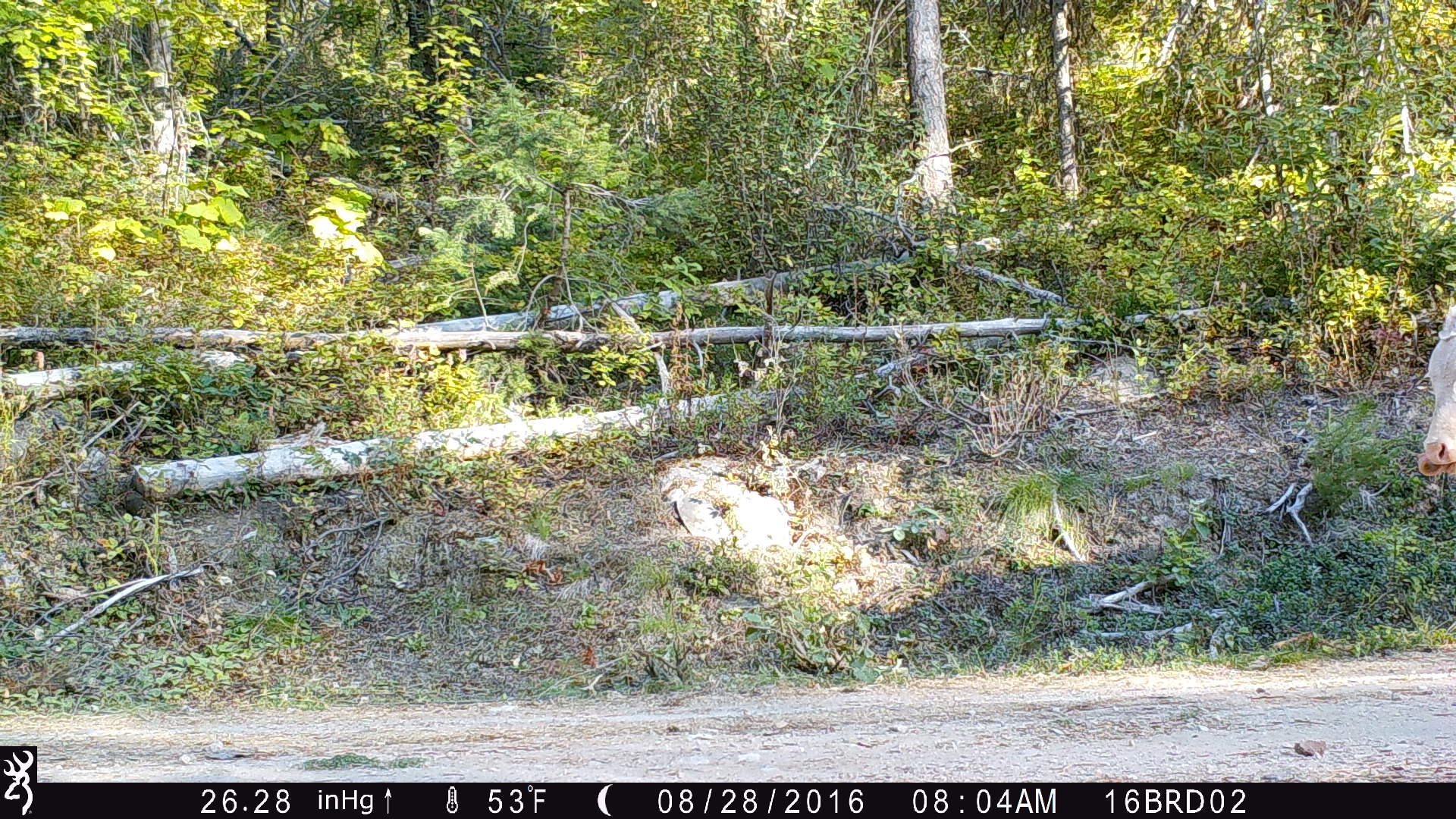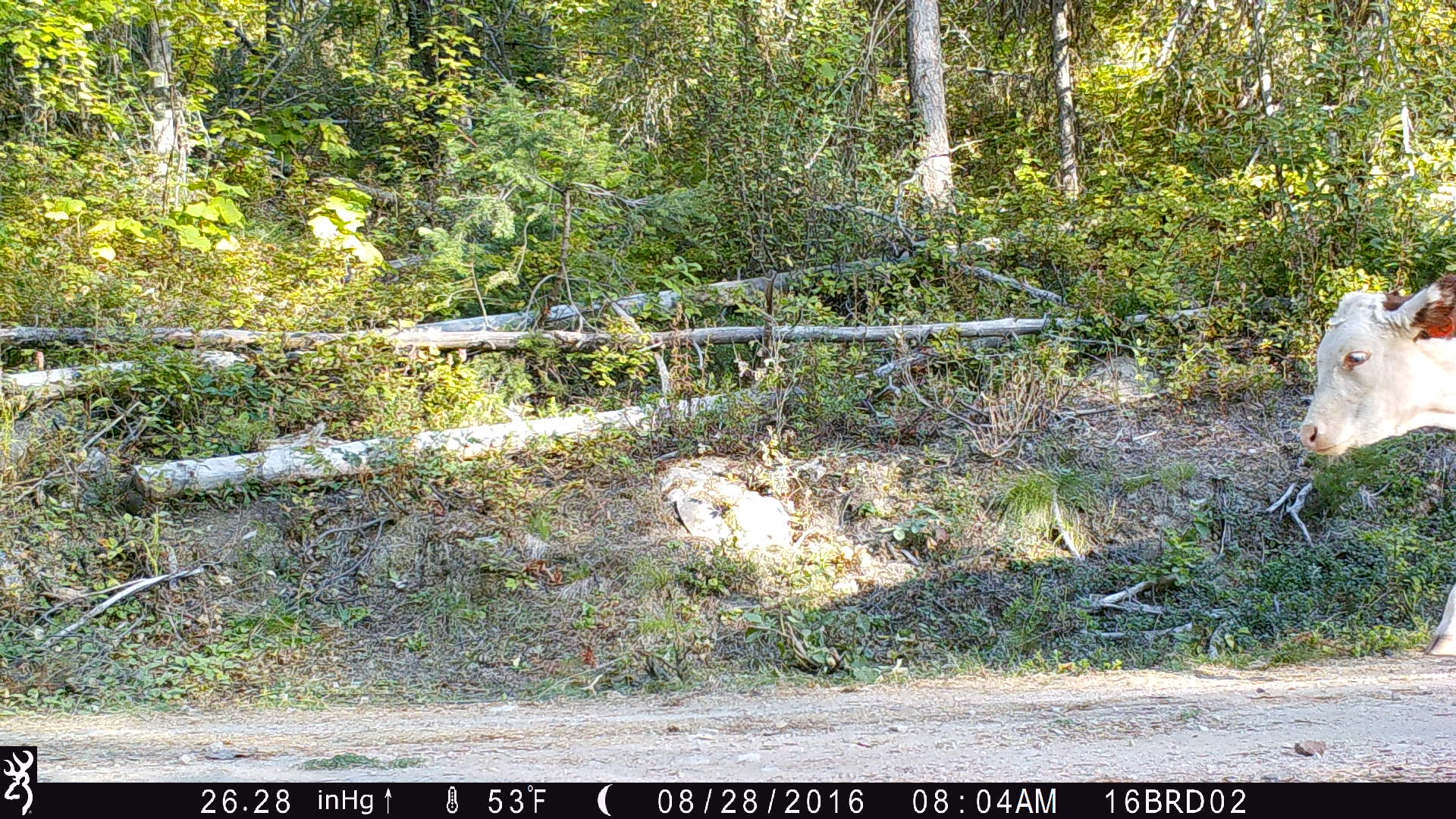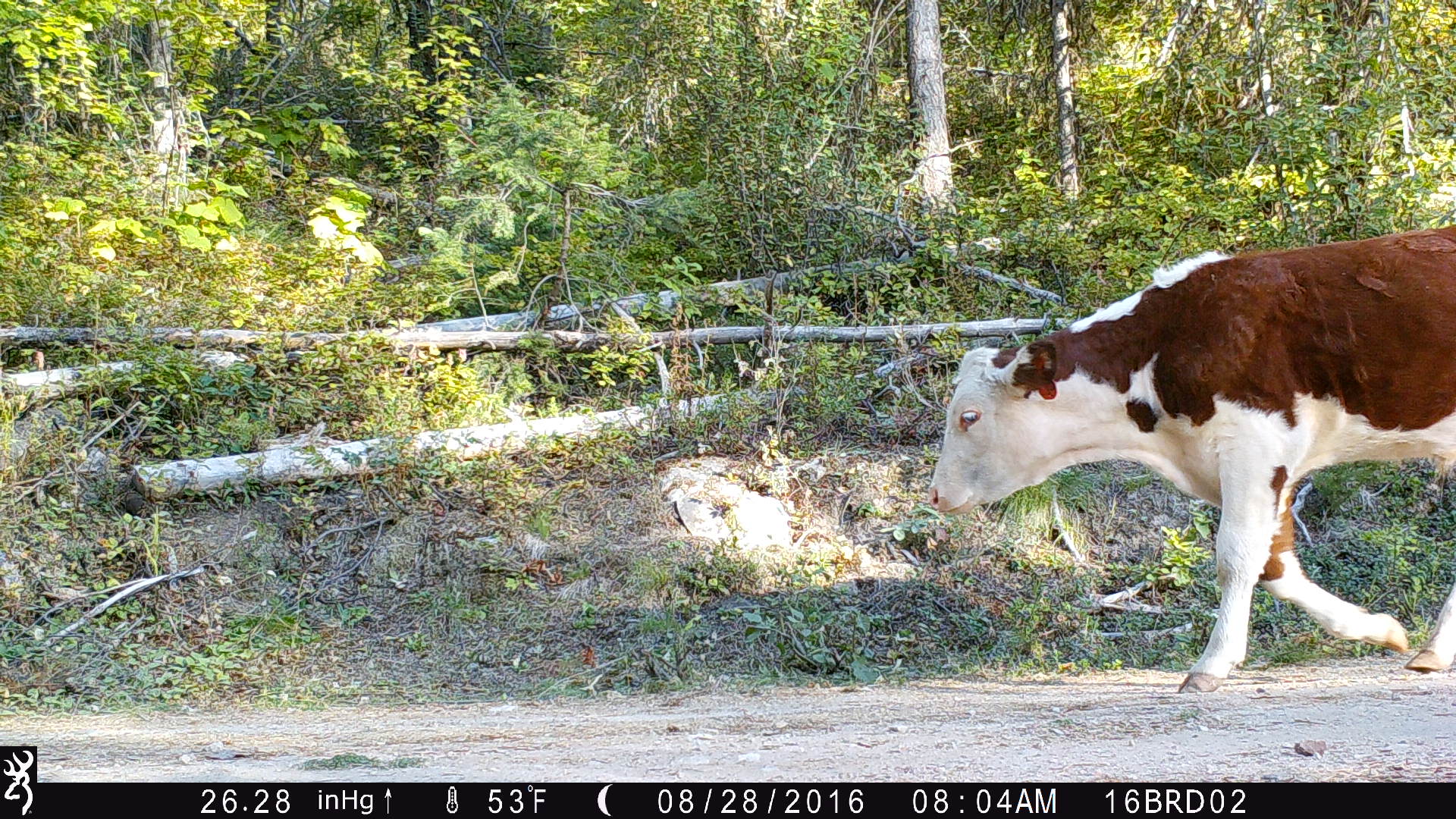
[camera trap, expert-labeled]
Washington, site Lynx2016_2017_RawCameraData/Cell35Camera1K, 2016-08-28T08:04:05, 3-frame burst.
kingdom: Animalia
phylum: Chordata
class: Mammalia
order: Artiodactyla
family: Bovidae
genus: Bos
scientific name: Bos taurus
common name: domestic cattle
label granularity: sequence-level